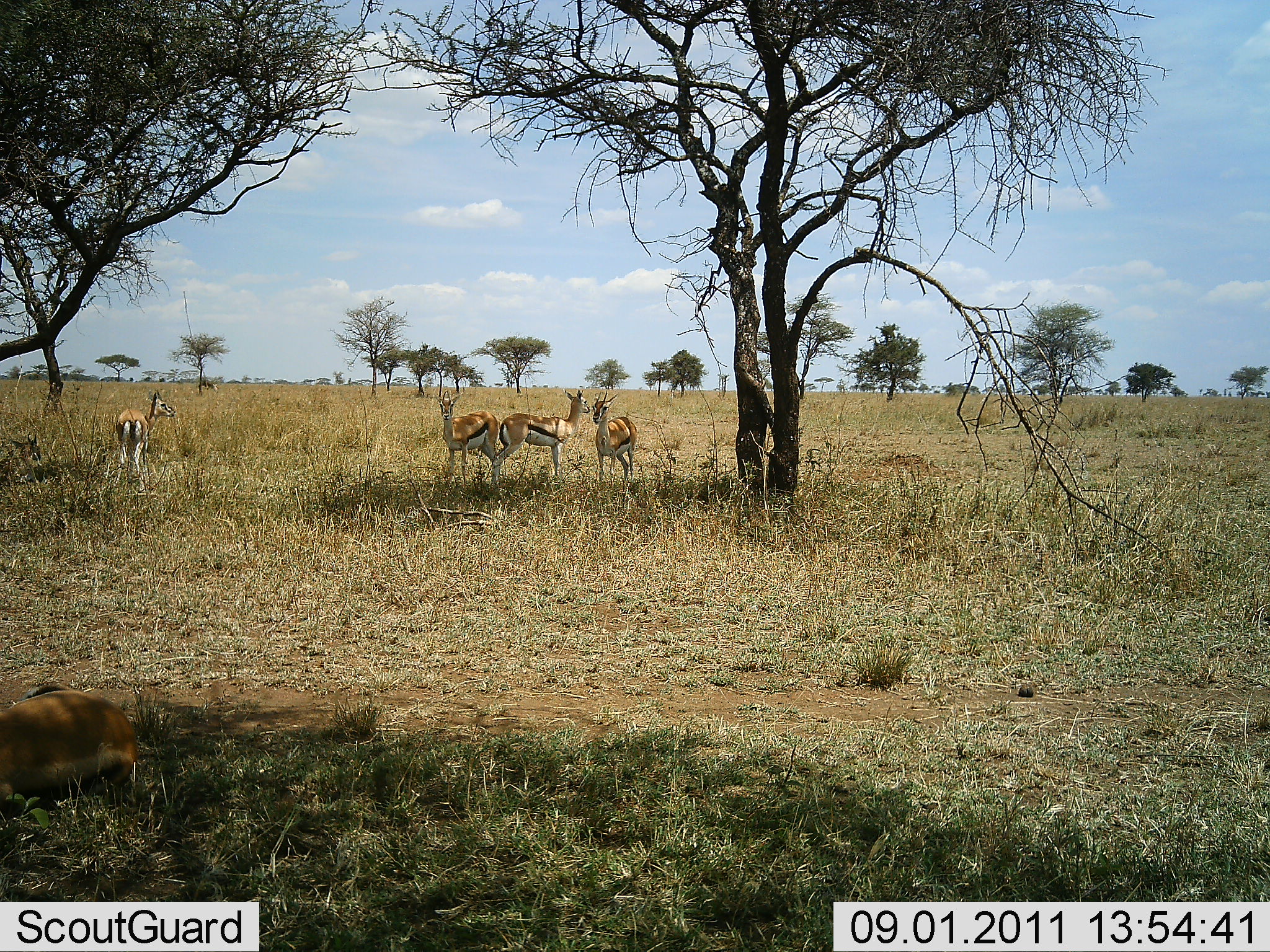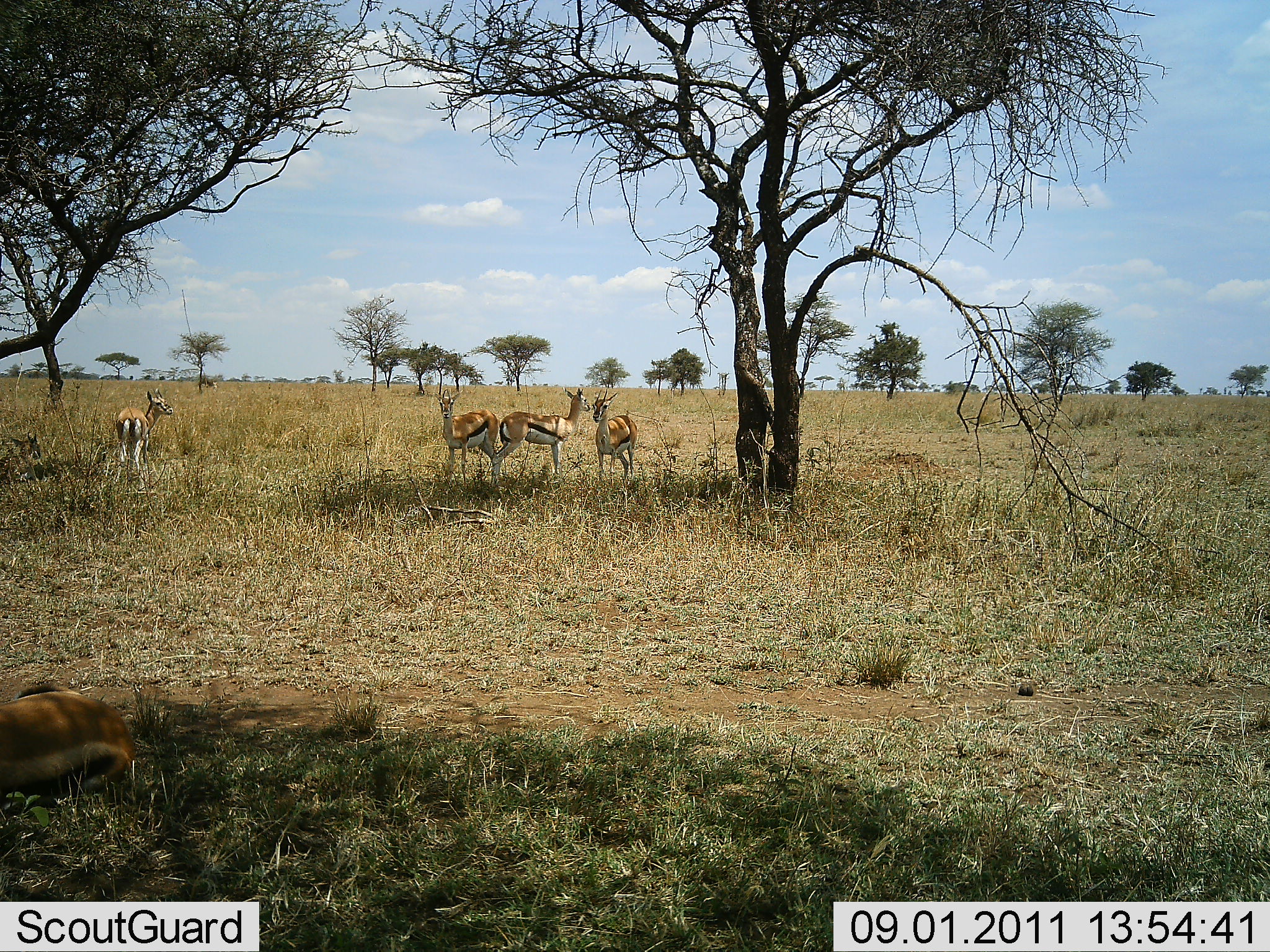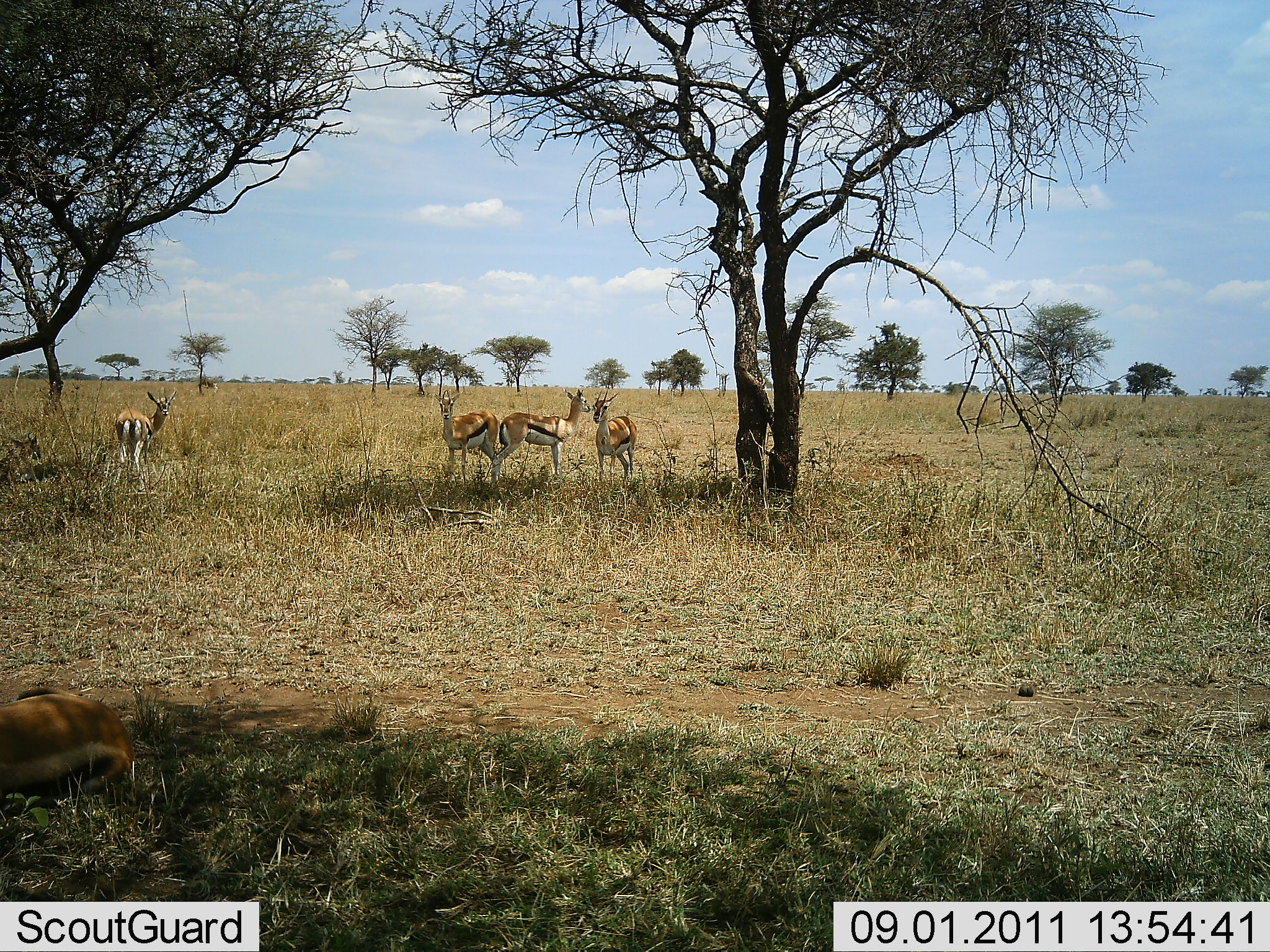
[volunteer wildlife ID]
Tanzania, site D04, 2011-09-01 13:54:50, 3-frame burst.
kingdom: Animalia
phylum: Chordata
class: Mammalia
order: Artiodactyla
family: Bovidae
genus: Eudorcas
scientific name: Eudorcas thomsonii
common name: thomson's gazelle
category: gazellethomsons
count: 4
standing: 75%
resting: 50%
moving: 0%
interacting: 8%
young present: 0%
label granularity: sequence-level